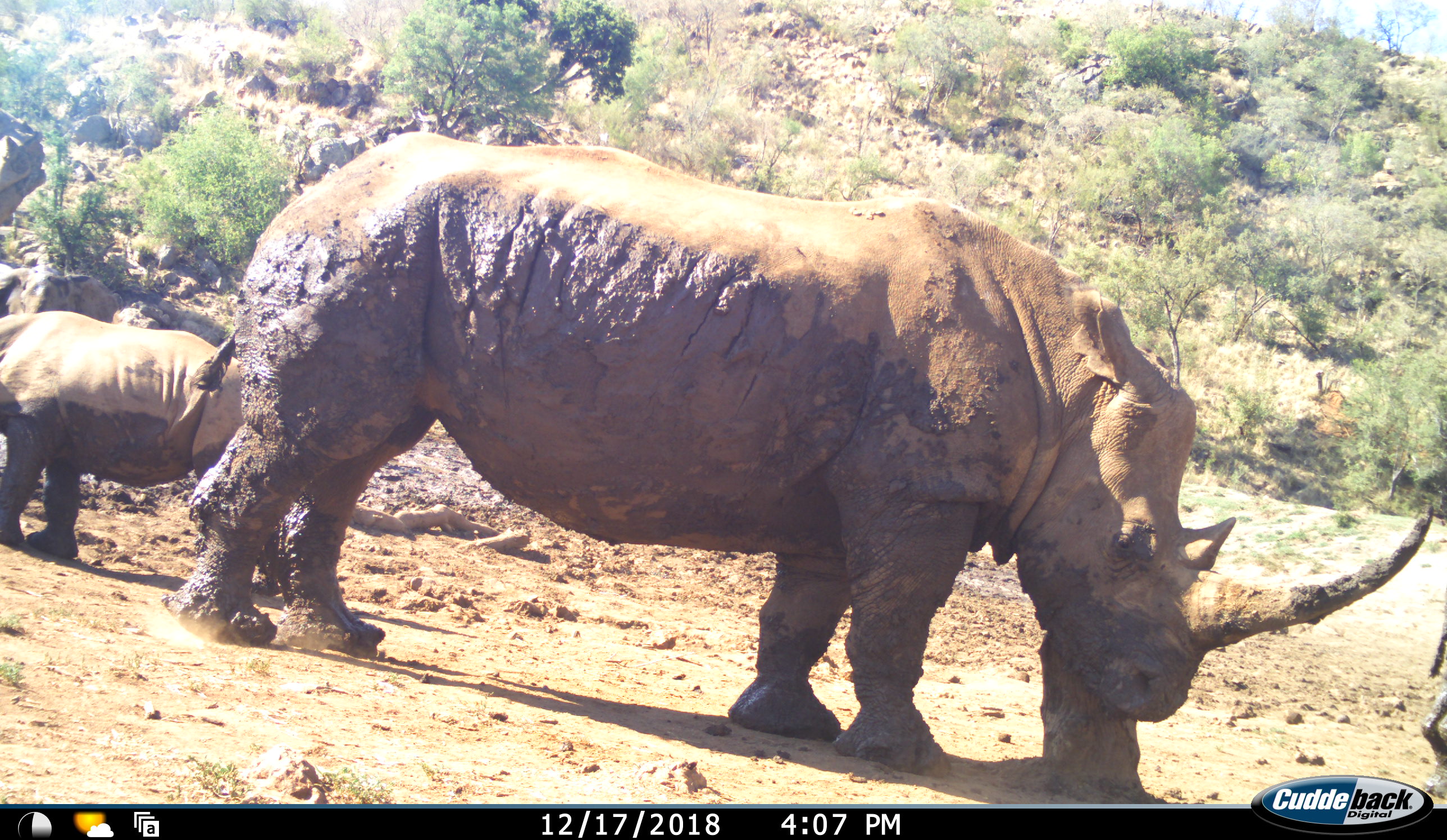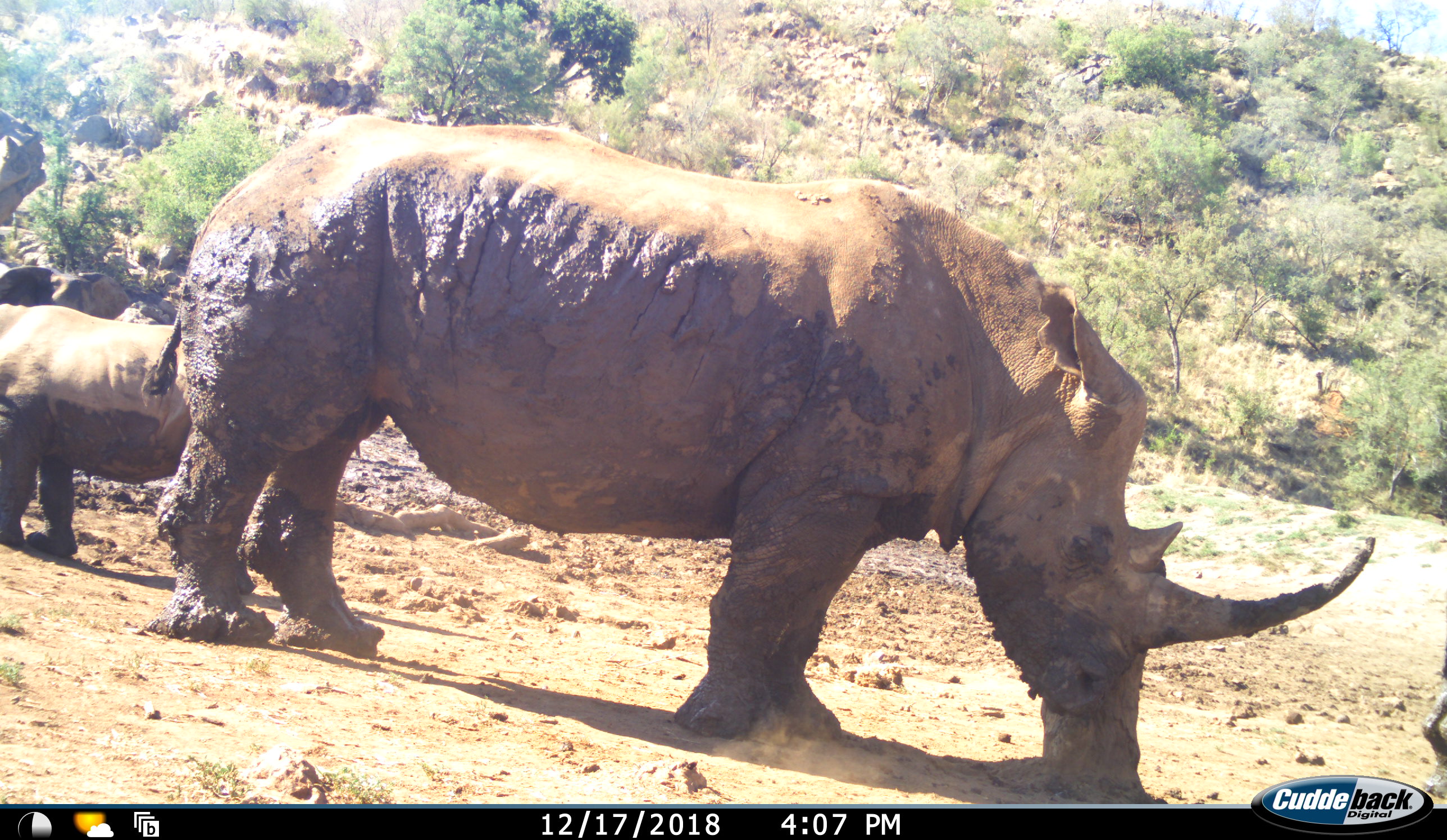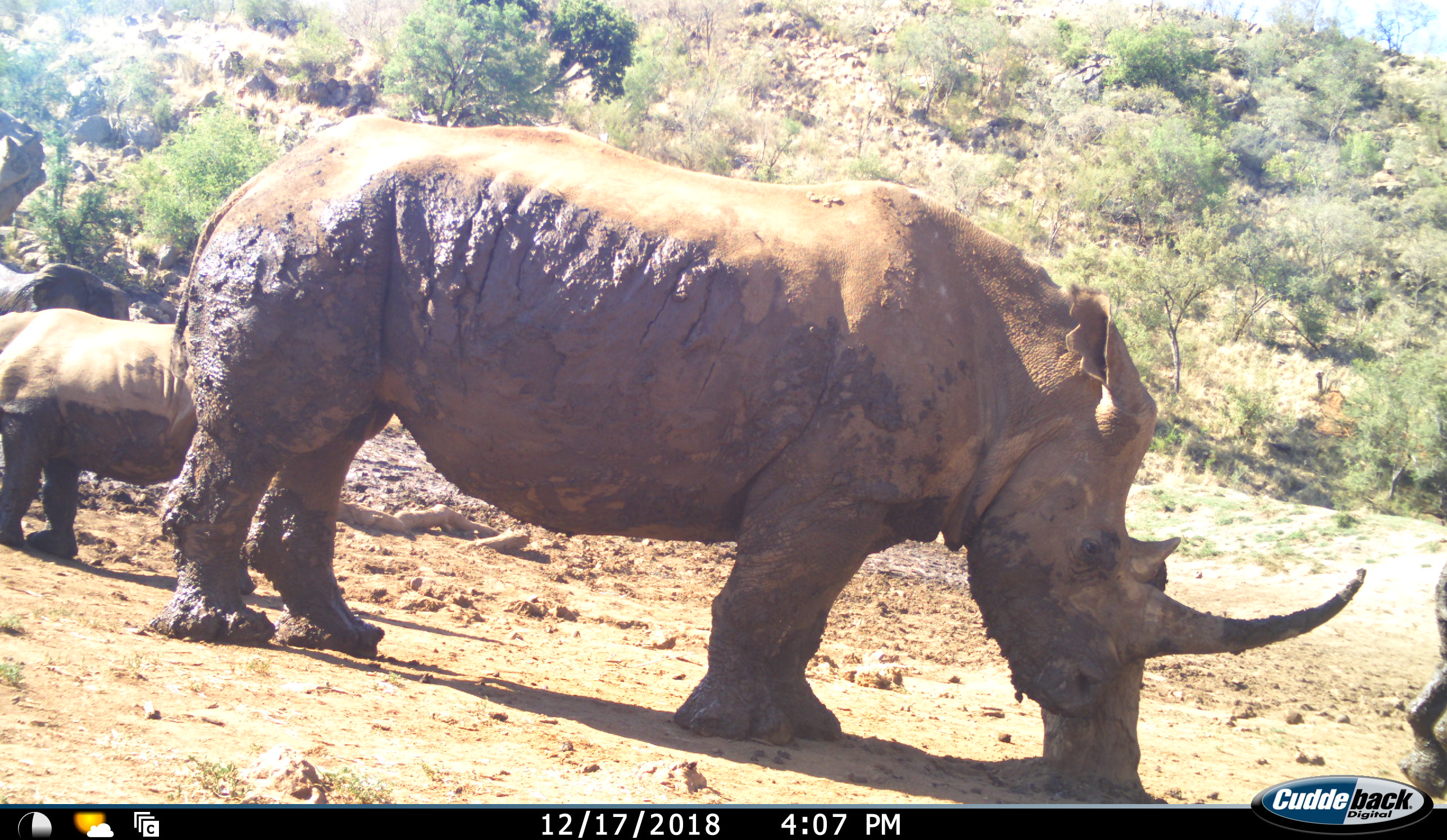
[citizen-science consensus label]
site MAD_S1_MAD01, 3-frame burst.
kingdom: Animalia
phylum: Chordata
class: Mammalia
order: Perissodactyla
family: Rhinocerotidae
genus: Ceratotherium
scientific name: Ceratotherium simum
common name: white rhinoceros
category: rhinoceroswhite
Rhinoceroswhite (white rhinoceros) (Ceratotherium simum), count 3. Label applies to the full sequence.